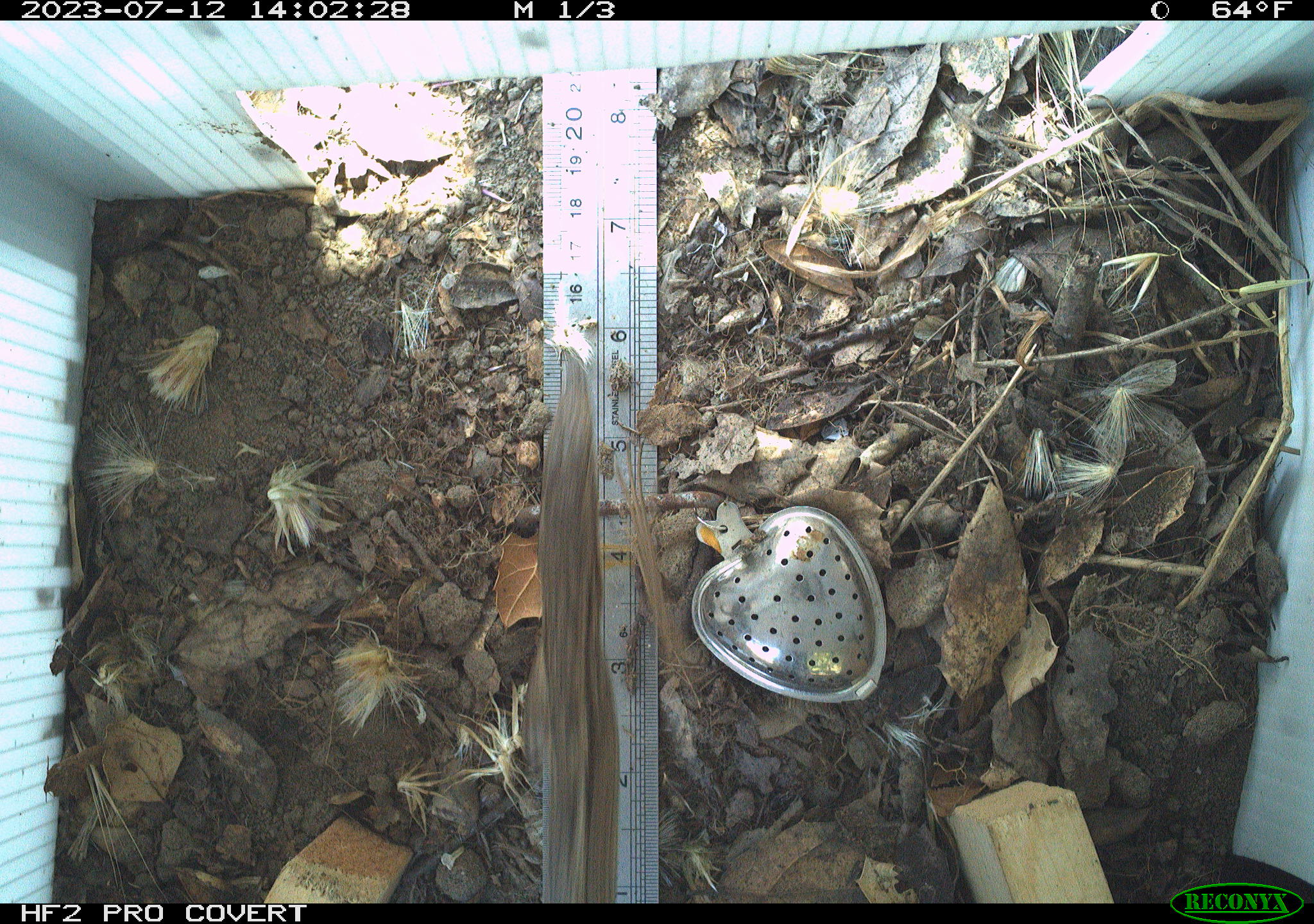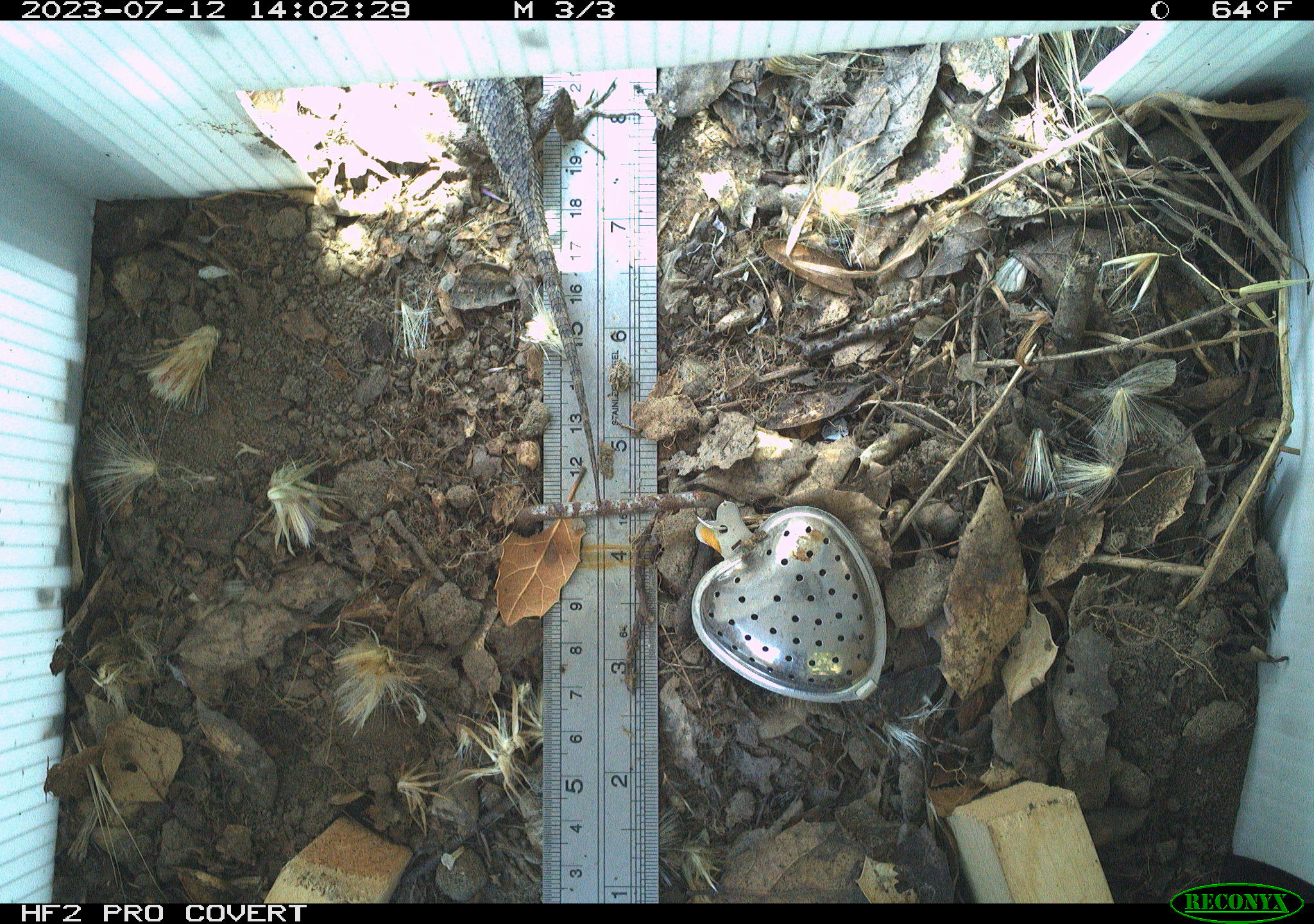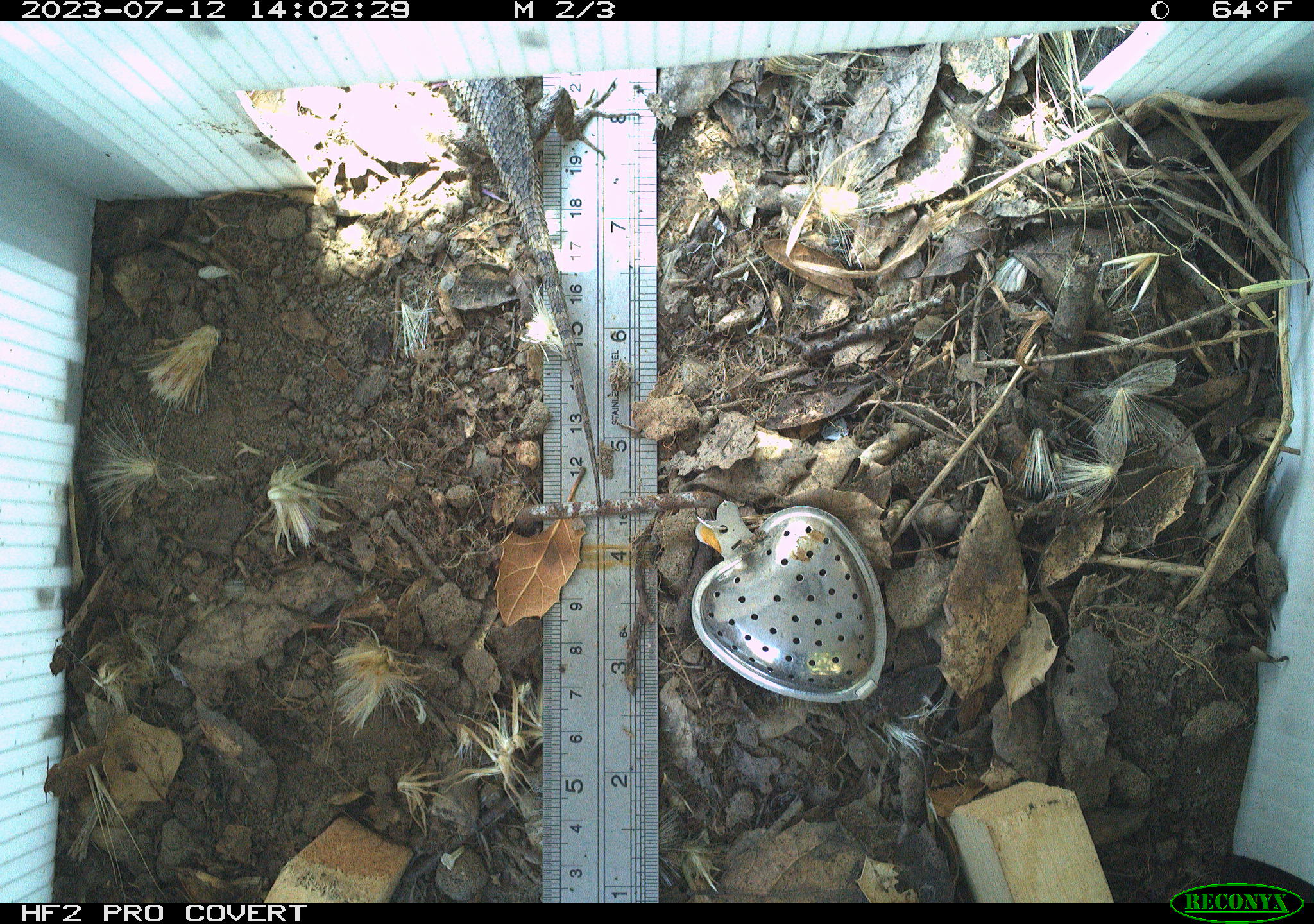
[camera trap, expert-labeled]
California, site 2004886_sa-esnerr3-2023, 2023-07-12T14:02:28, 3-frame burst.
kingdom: Animalia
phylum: Chordata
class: Reptilia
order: Squamata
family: Phrynosomatidae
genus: Sceloporus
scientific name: Sceloporus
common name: spiny lizards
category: sceloporus species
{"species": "sceloporus species (spiny lizards) (Sceloporus)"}